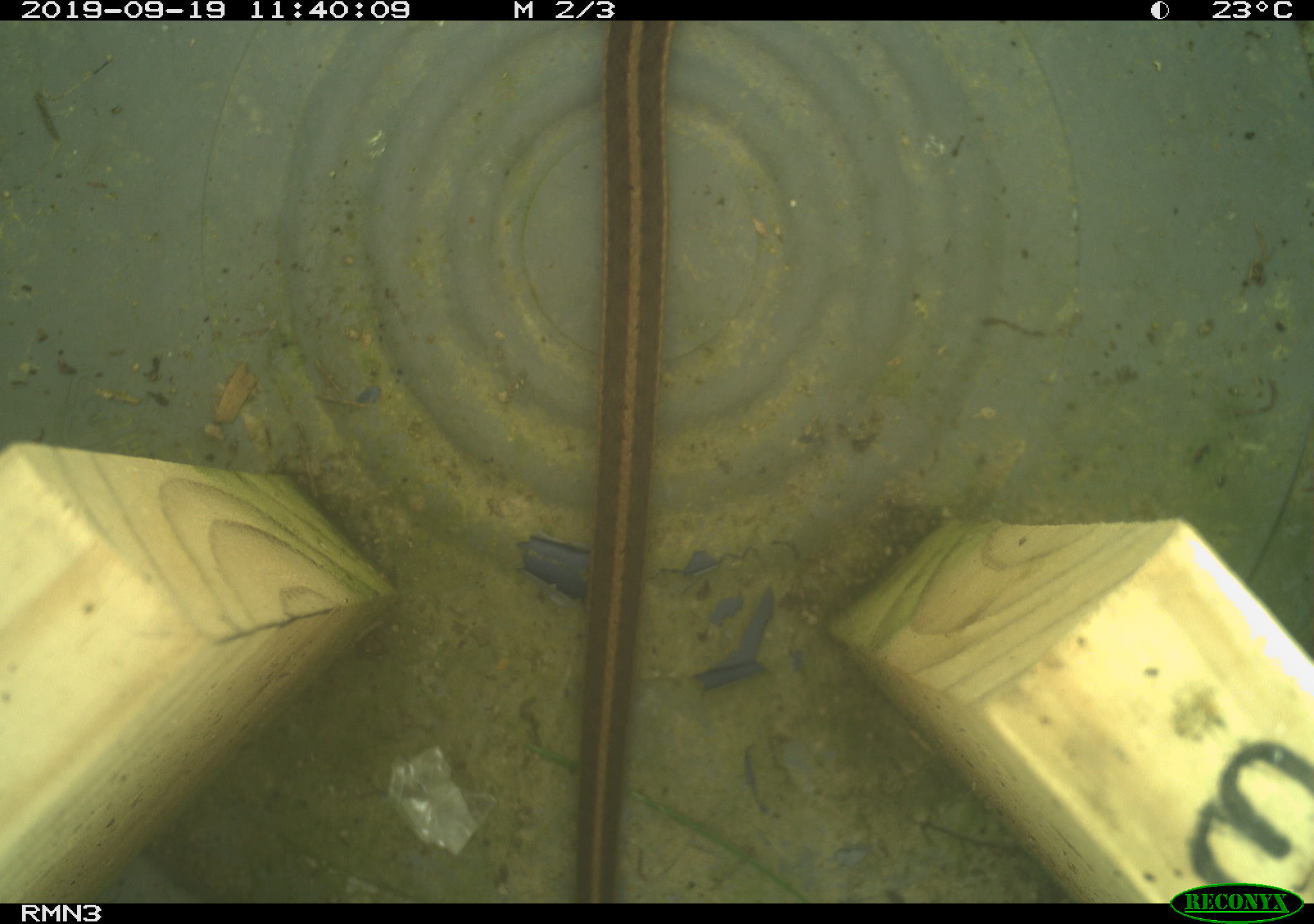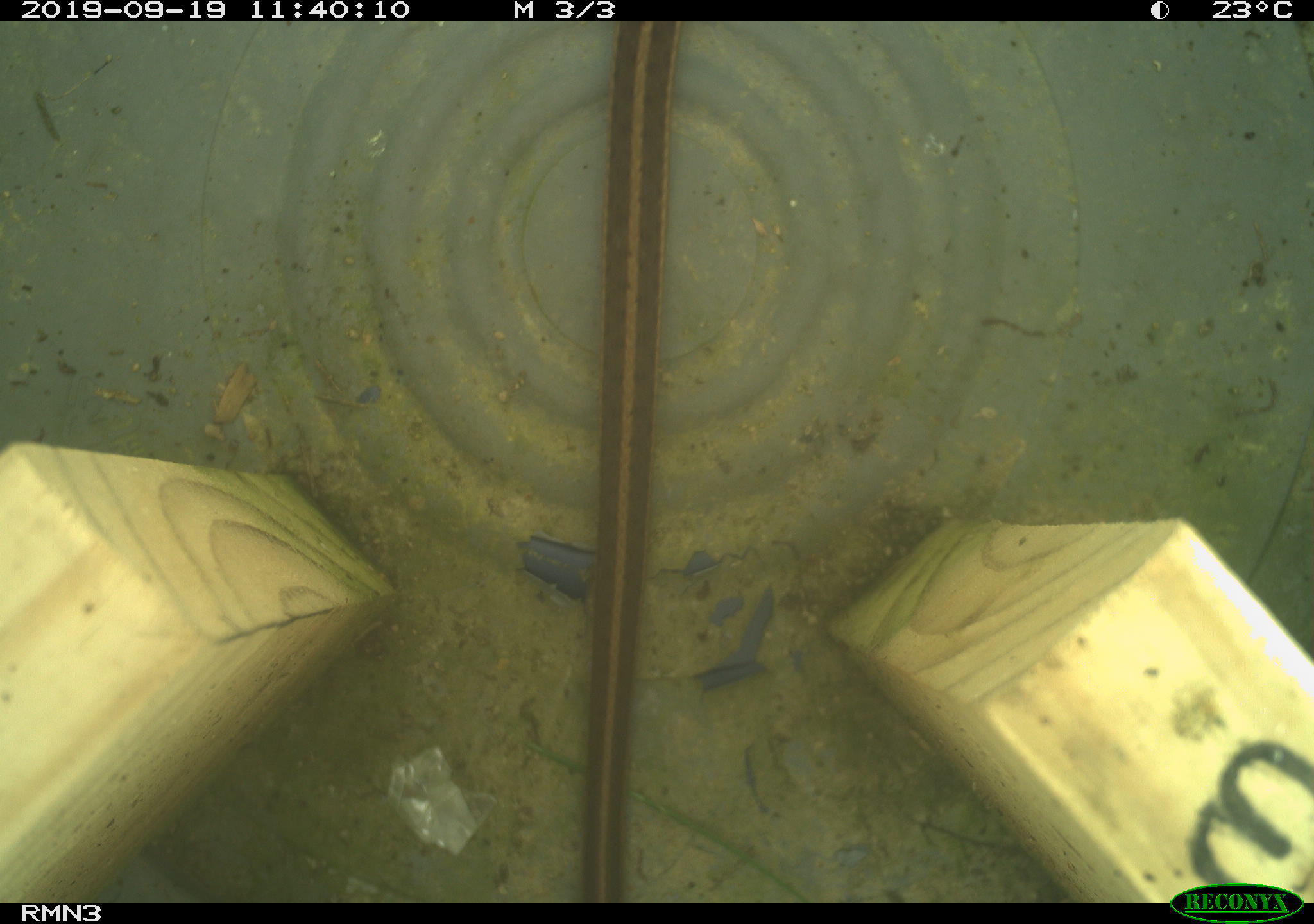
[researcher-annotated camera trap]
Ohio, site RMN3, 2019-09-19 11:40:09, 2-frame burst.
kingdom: Animalia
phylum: Chordata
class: Reptilia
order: Squamata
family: Colubridae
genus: Thamnophis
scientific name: Thamnophis sirtalis sirtalis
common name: eastern gartersnake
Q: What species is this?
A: Eastern gartersnake (Thamnophis sirtalis sirtalis).